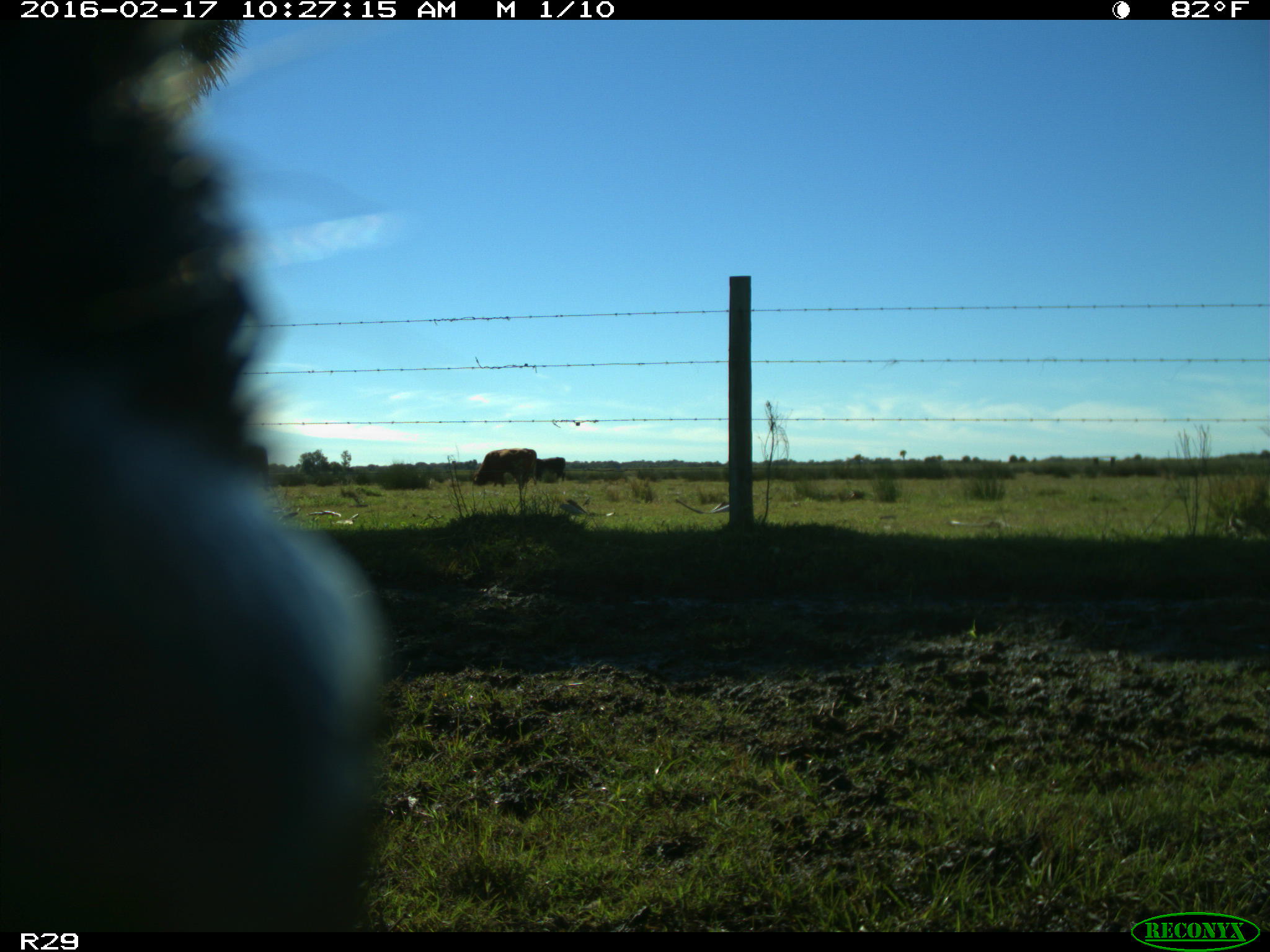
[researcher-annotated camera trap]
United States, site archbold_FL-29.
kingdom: Animalia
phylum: Chordata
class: Mammalia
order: Artiodactyla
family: Suidae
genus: Sus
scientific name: Sus scrofa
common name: wild boar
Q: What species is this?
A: Sus scrofa (wild boar).